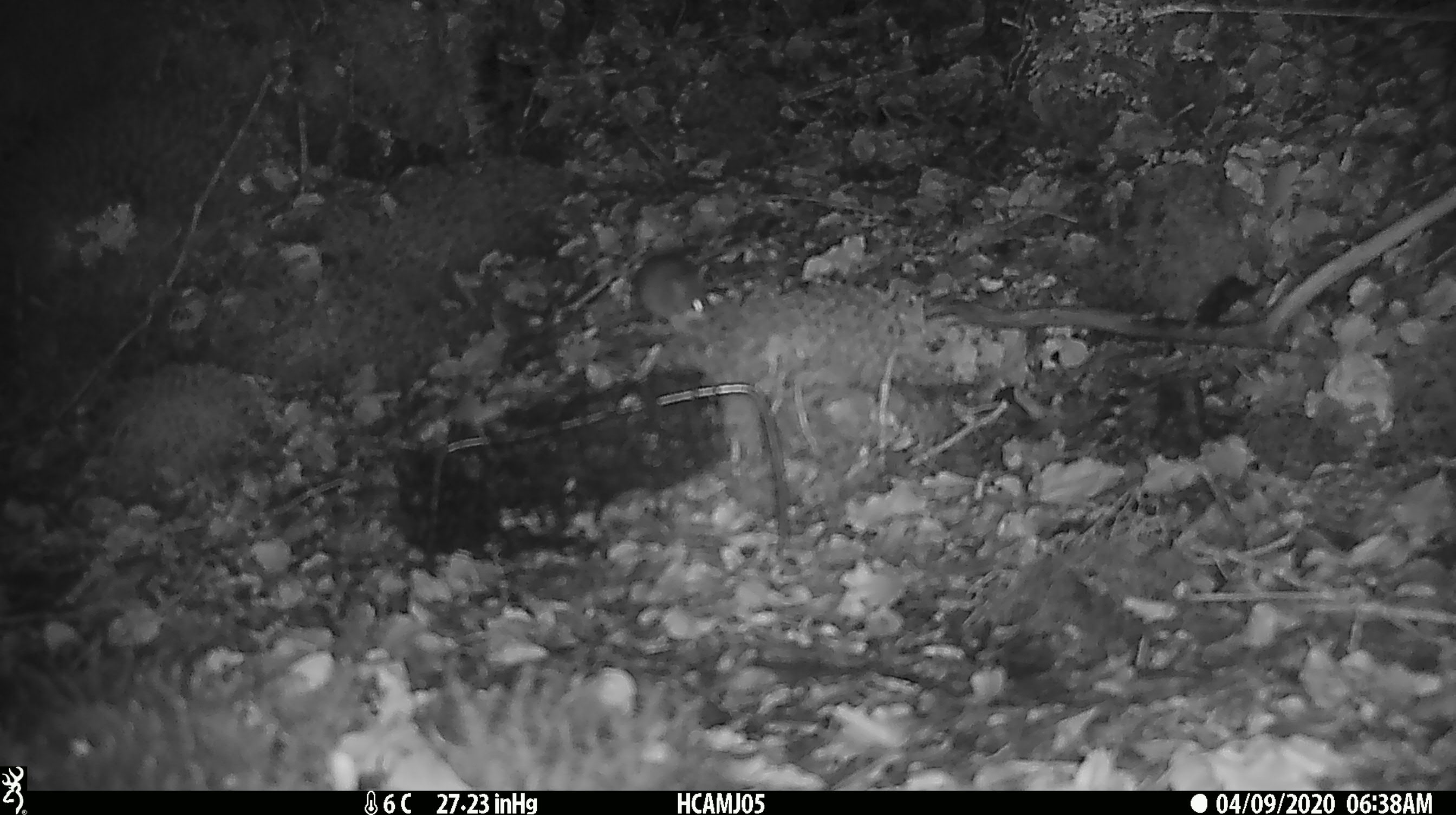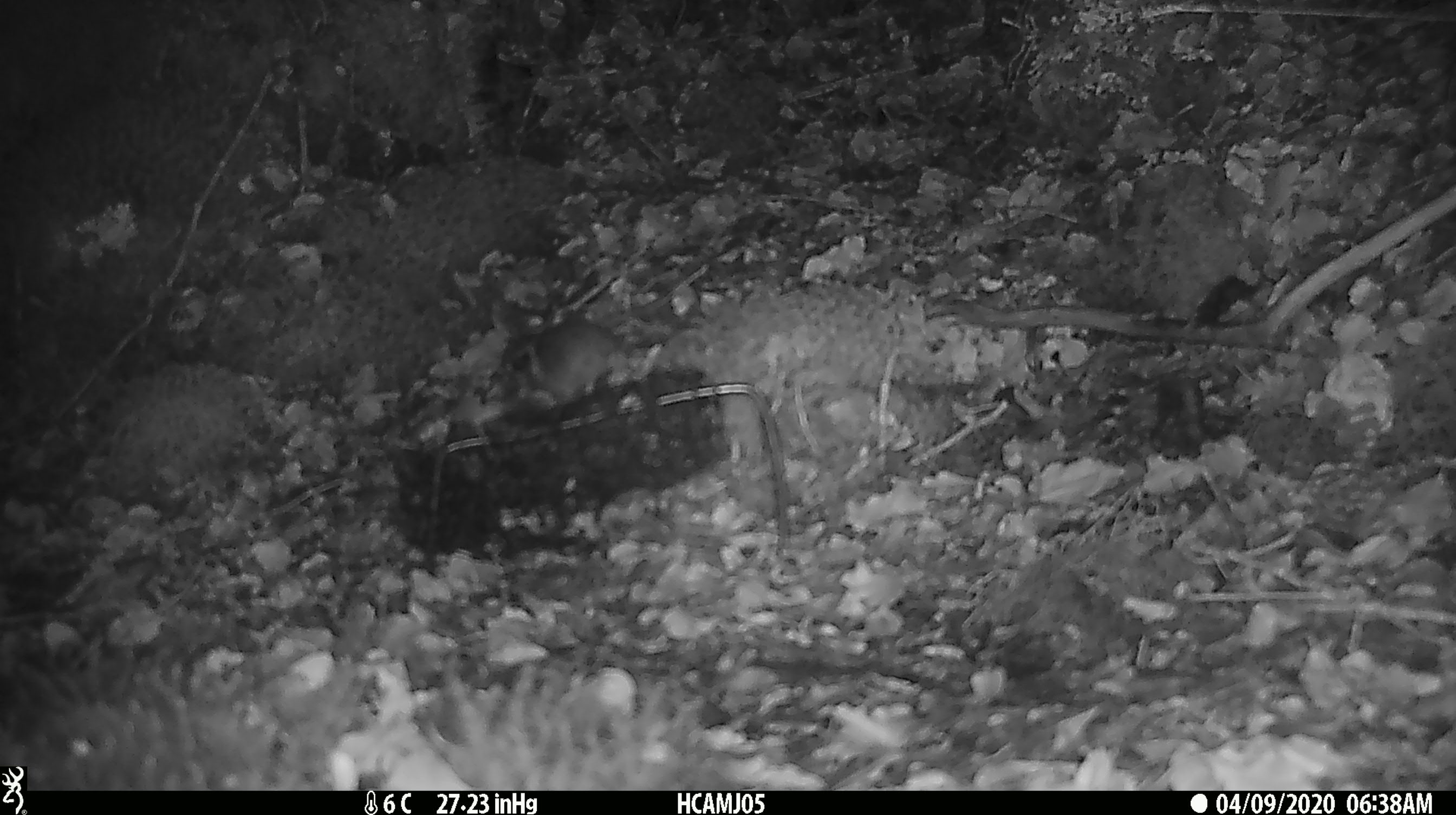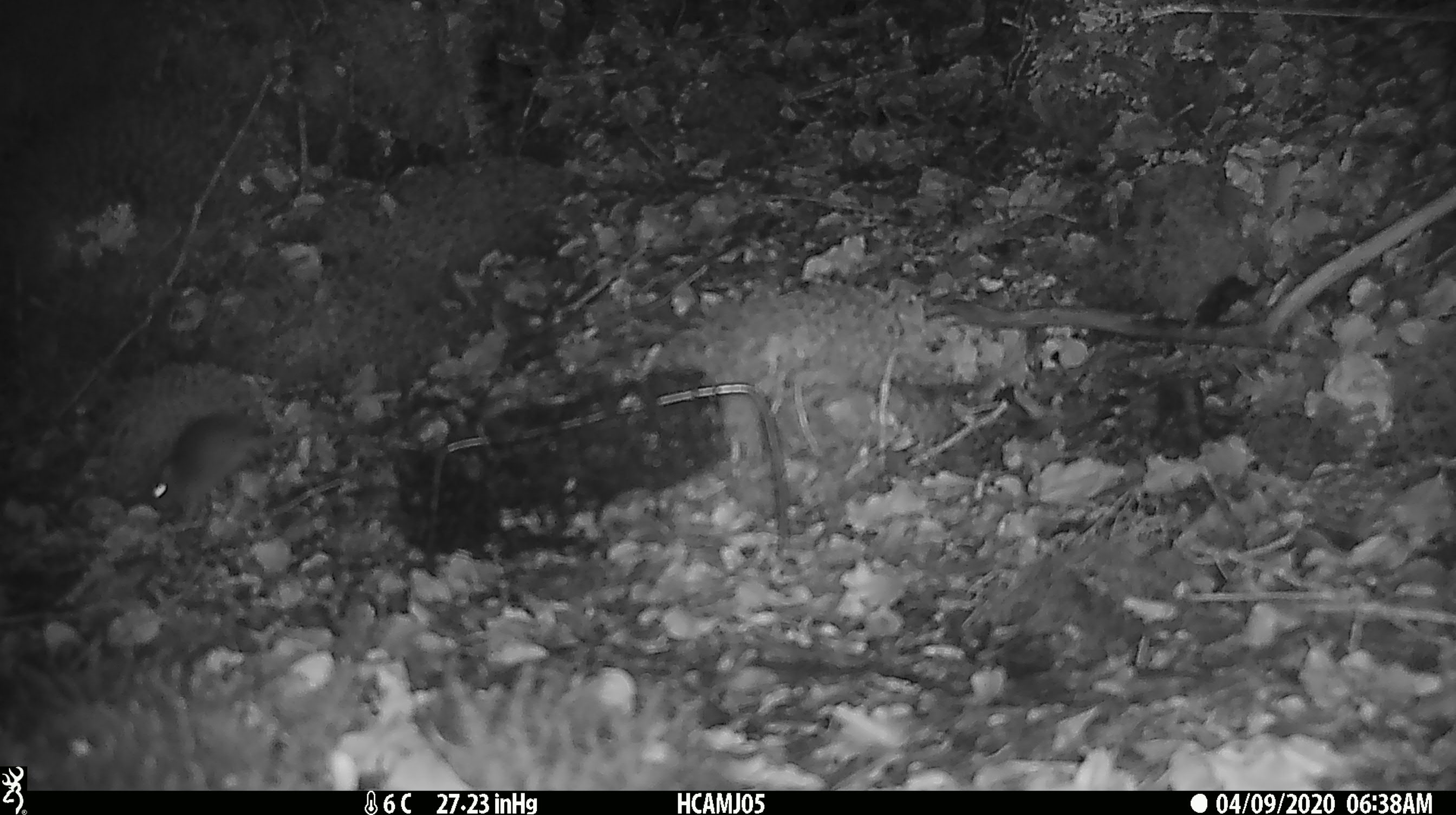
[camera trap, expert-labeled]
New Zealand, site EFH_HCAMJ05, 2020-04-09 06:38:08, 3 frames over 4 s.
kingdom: Animalia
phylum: Chordata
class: Mammalia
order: Rodentia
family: Muridae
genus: Mus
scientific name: Mus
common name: mouse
Mouse (Mus).